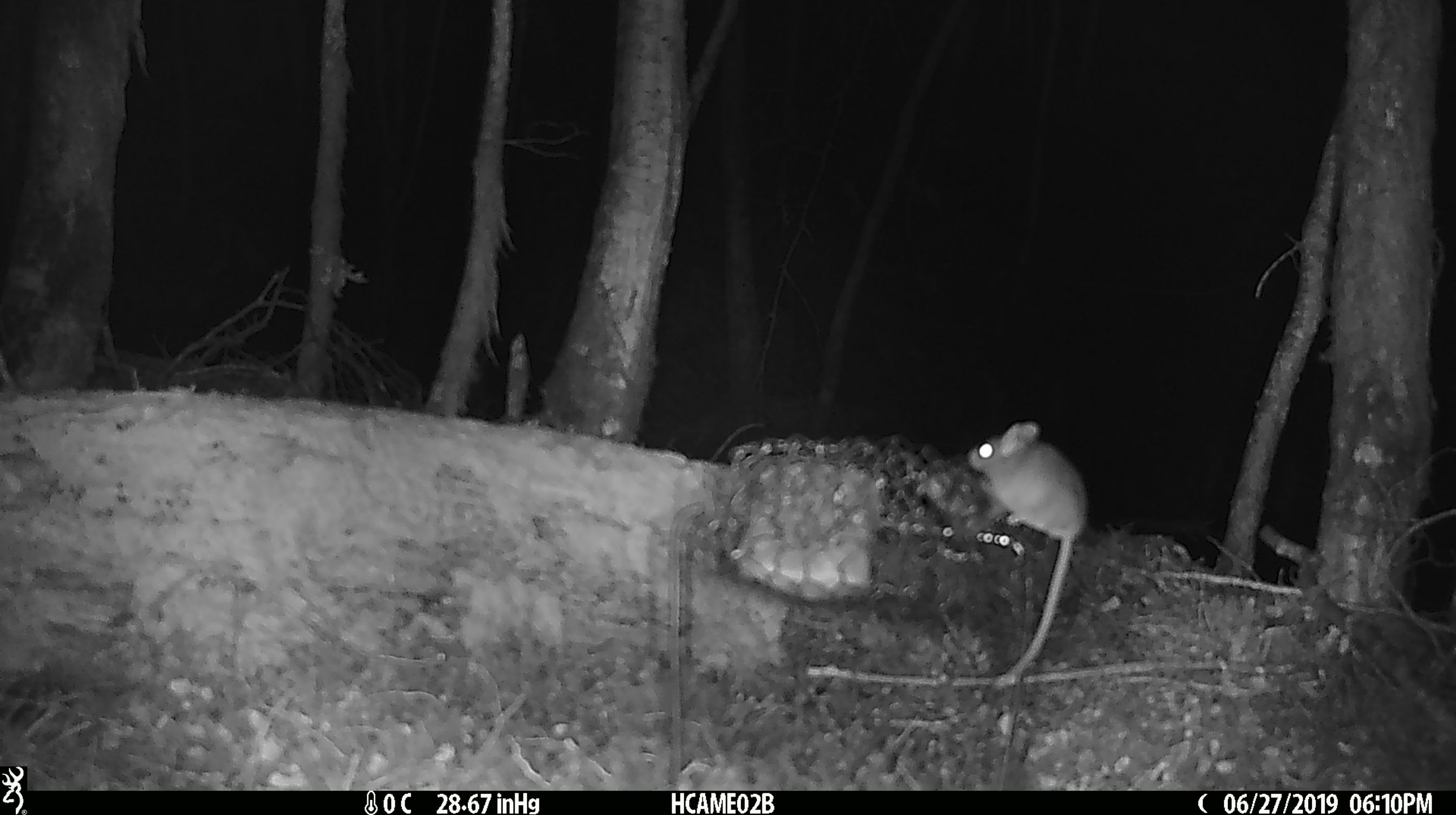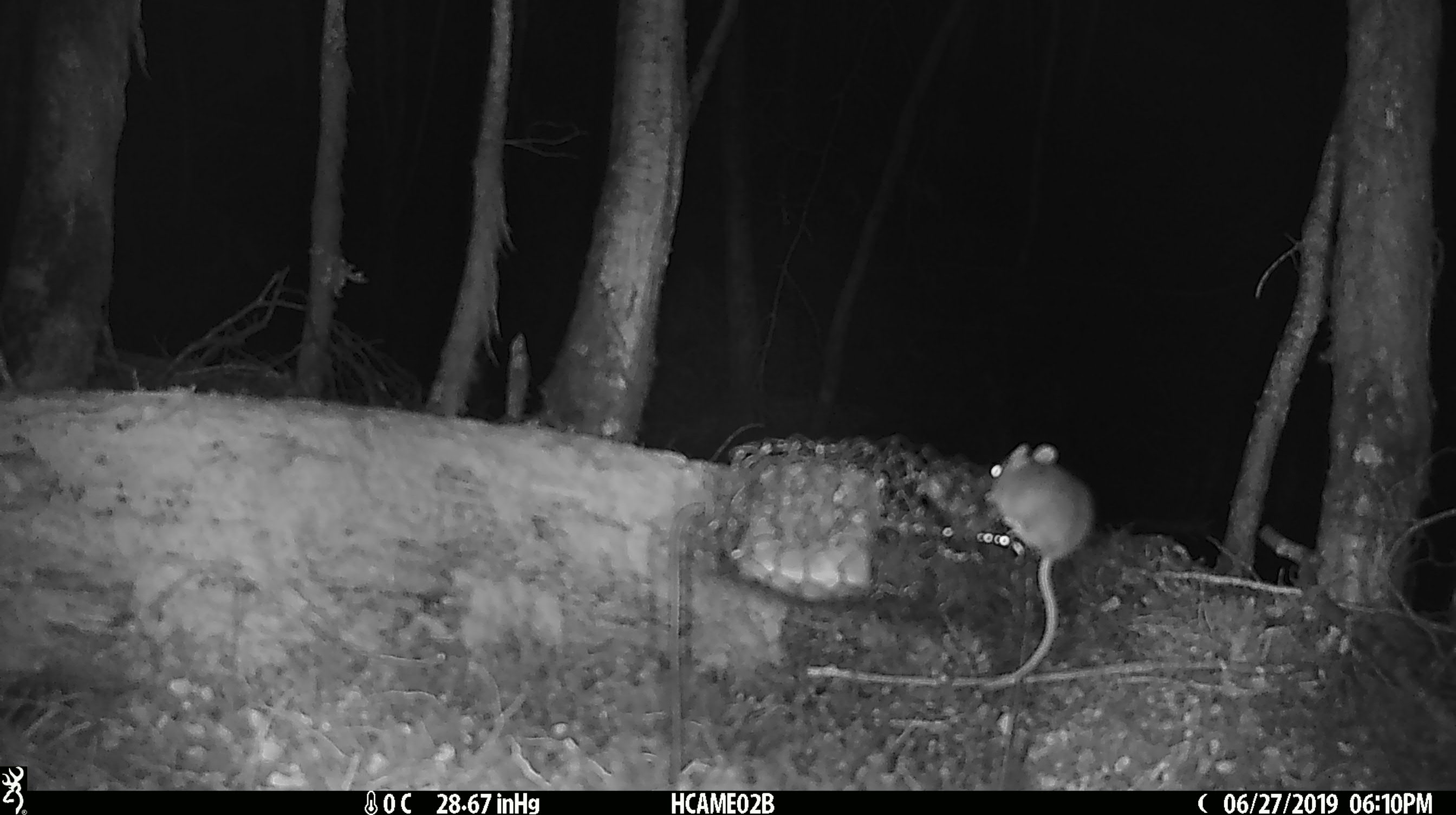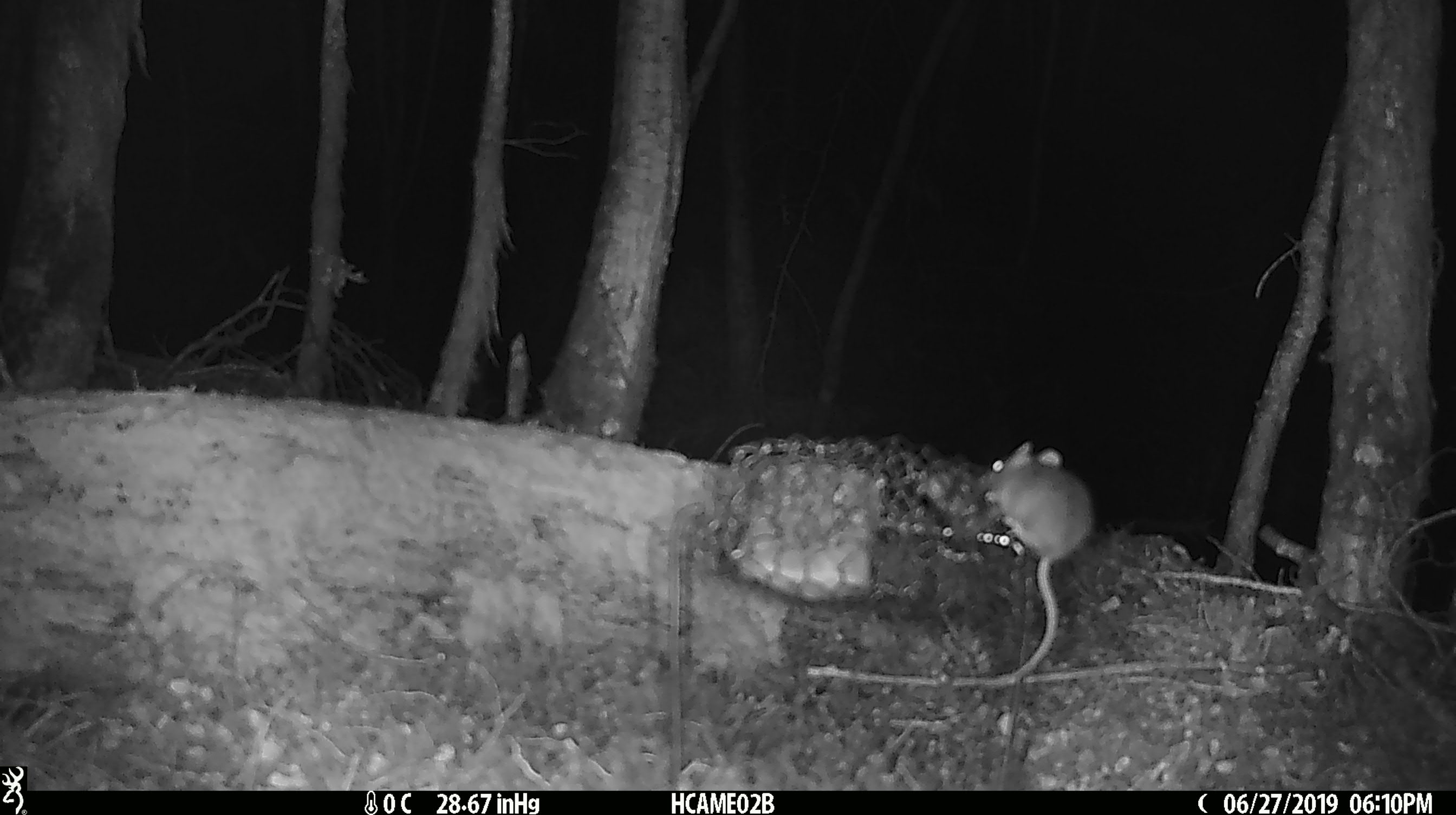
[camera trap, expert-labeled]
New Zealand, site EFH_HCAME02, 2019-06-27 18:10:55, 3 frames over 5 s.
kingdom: Animalia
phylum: Chordata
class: Mammalia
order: Rodentia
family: Muridae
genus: Mus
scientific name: Mus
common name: mouse